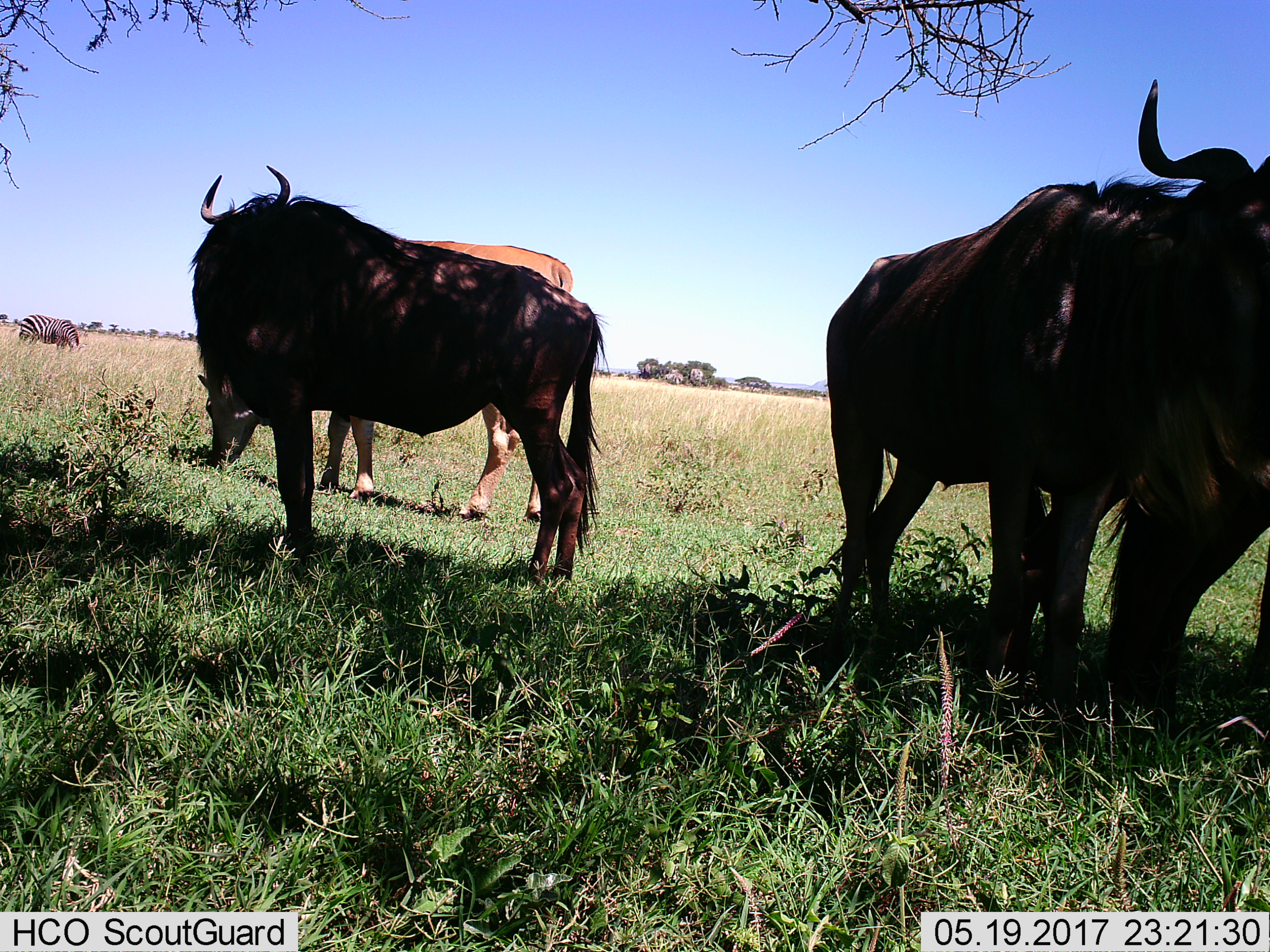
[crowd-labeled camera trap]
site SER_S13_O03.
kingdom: Animalia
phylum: Chordata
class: Mammalia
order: Artiodactyla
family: Bovidae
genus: Connochaetes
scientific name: Connochaetes taurinus taurinus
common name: blue wildebeest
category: wildebeestblue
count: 3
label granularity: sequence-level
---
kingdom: Animalia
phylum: Chordata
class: Mammalia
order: Perissodactyla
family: Equidae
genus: Equus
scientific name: Equus quagga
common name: plains zebra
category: zebraplains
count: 1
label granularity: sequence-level